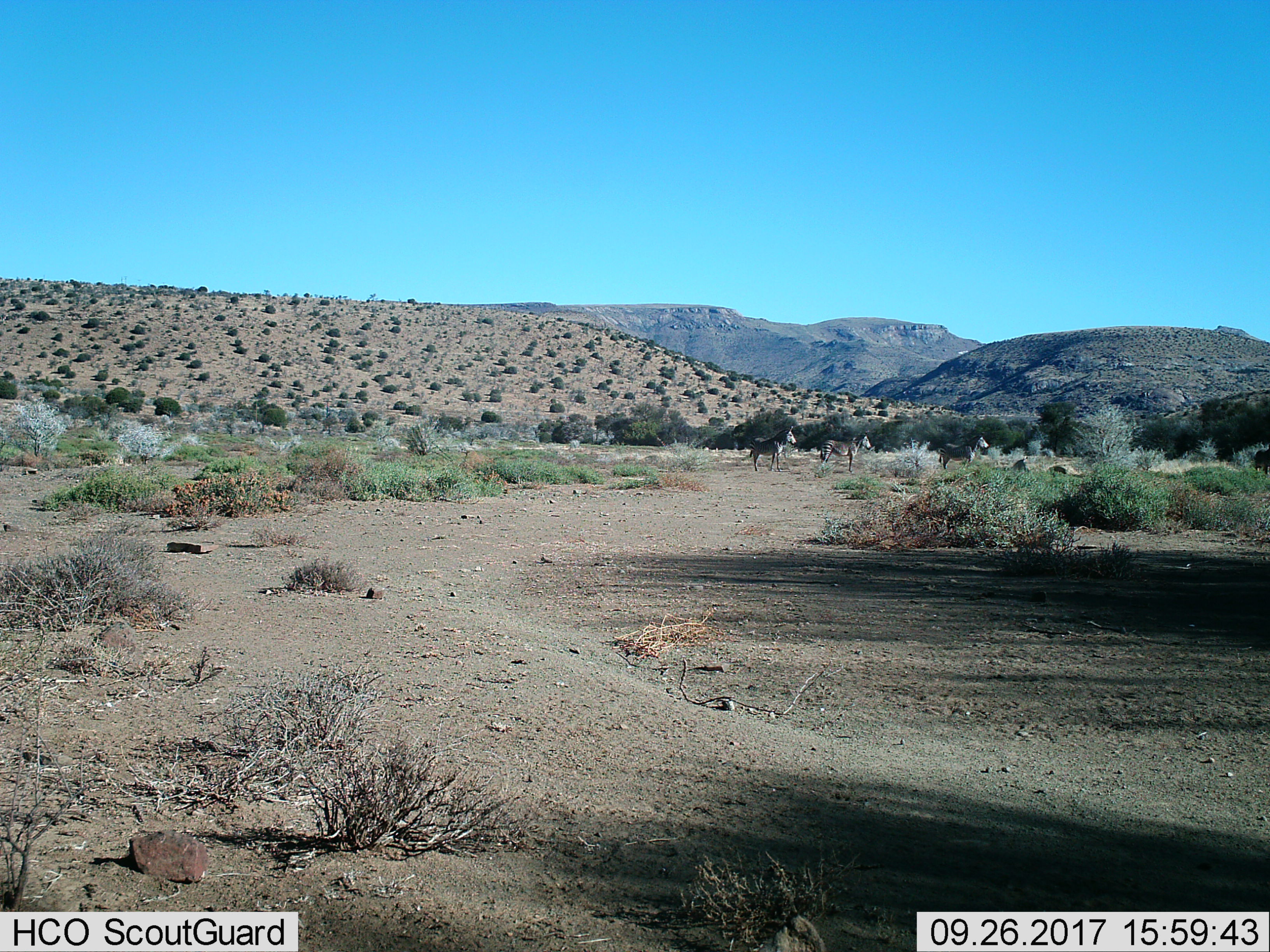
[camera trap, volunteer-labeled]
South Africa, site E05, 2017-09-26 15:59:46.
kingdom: Animalia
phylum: Chordata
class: Mammalia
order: Perissodactyla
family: Equidae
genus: Equus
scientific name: Equus zebra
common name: mountain zebra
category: zebramountain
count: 3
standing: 100%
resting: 0%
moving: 0%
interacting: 0%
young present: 0%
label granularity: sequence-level